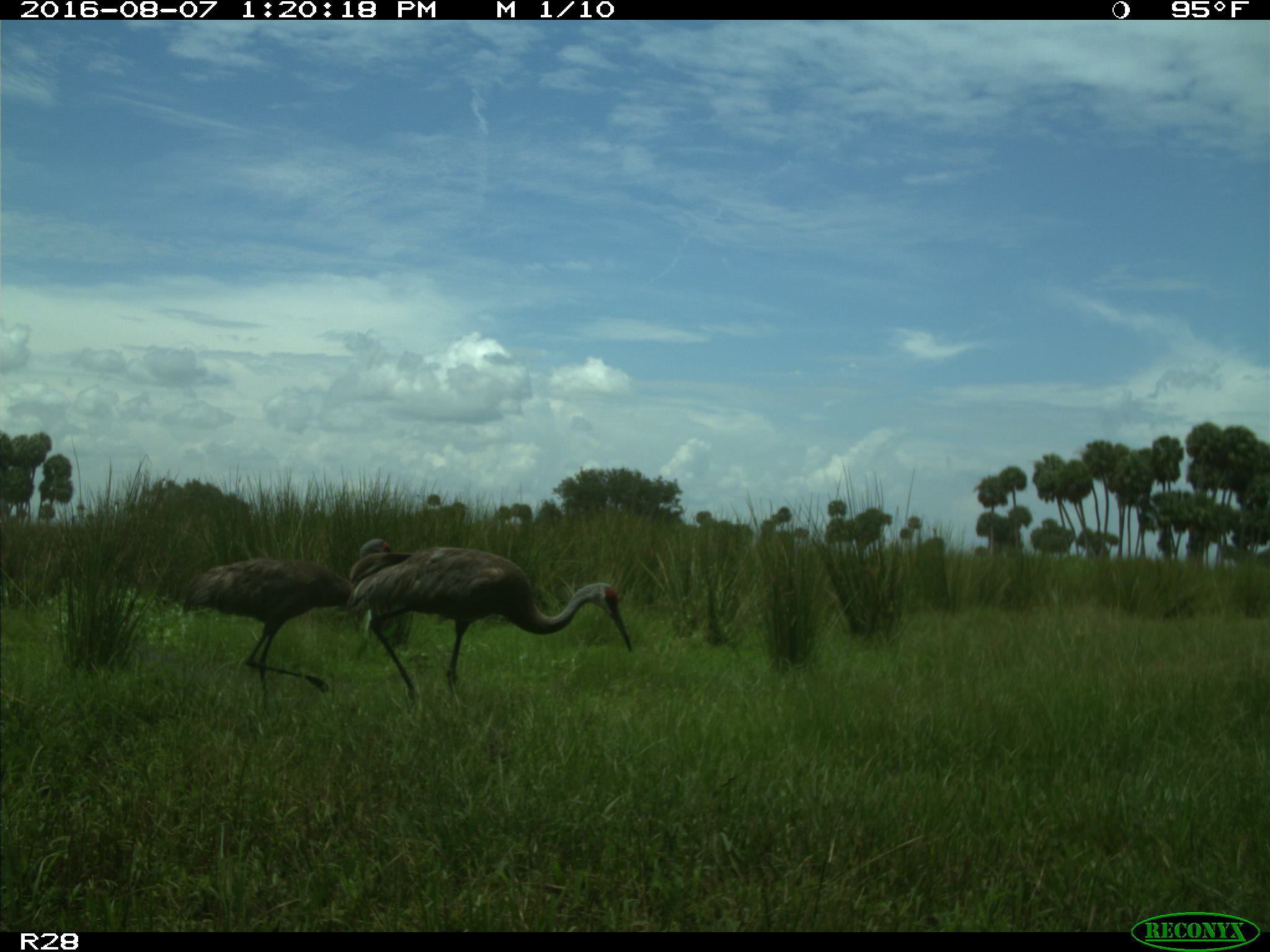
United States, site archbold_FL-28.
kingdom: Animalia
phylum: Chordata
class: Aves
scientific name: Aves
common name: birds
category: unidentified bird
Unidentified bird (birds) (Aves).